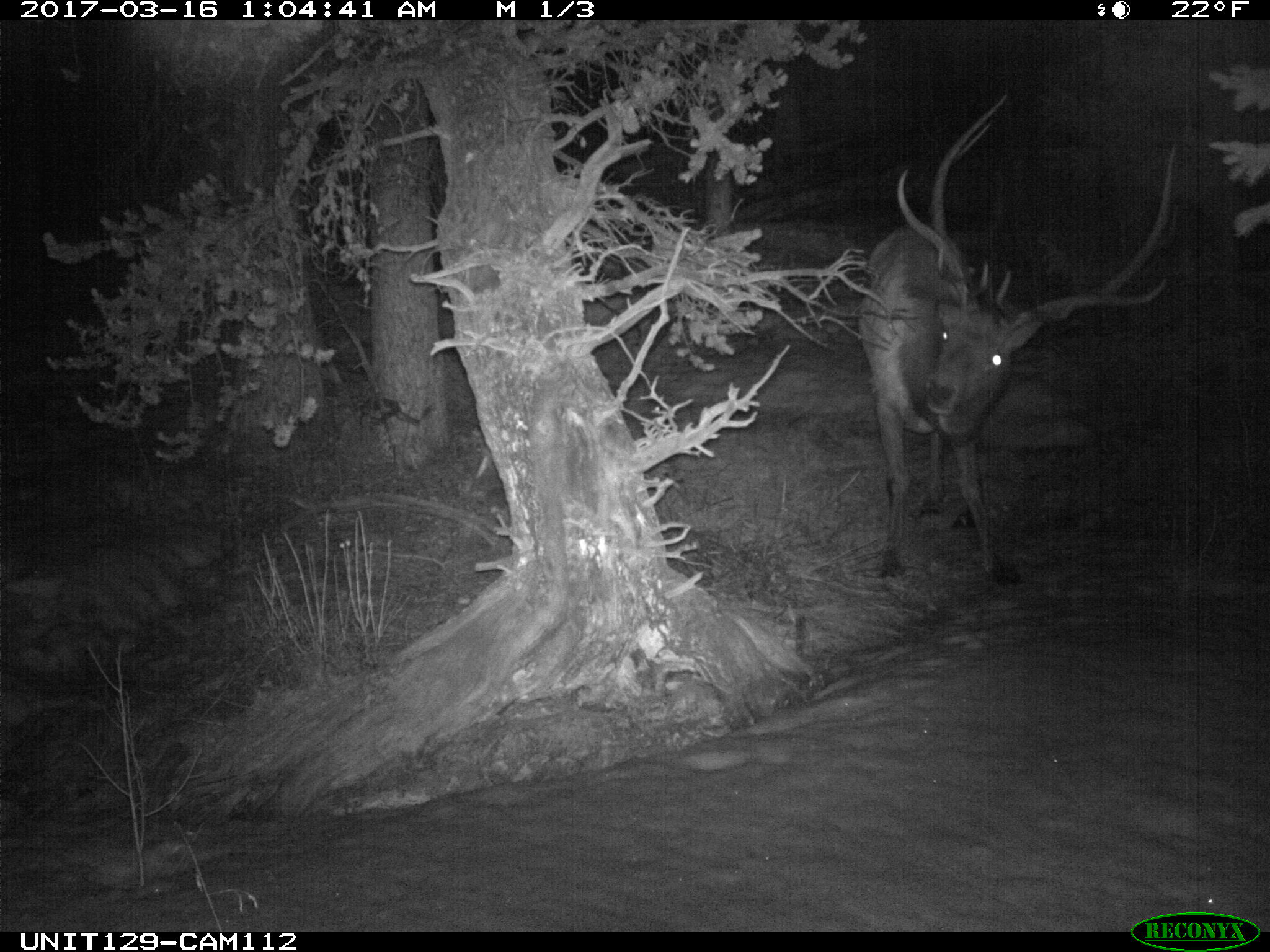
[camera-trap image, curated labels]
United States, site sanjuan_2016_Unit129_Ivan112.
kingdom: Animalia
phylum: Chordata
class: Mammalia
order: Artiodactyla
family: Cervidae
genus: Cervus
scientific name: Cervus elaphus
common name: red deer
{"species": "Cervus elaphus (red deer)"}